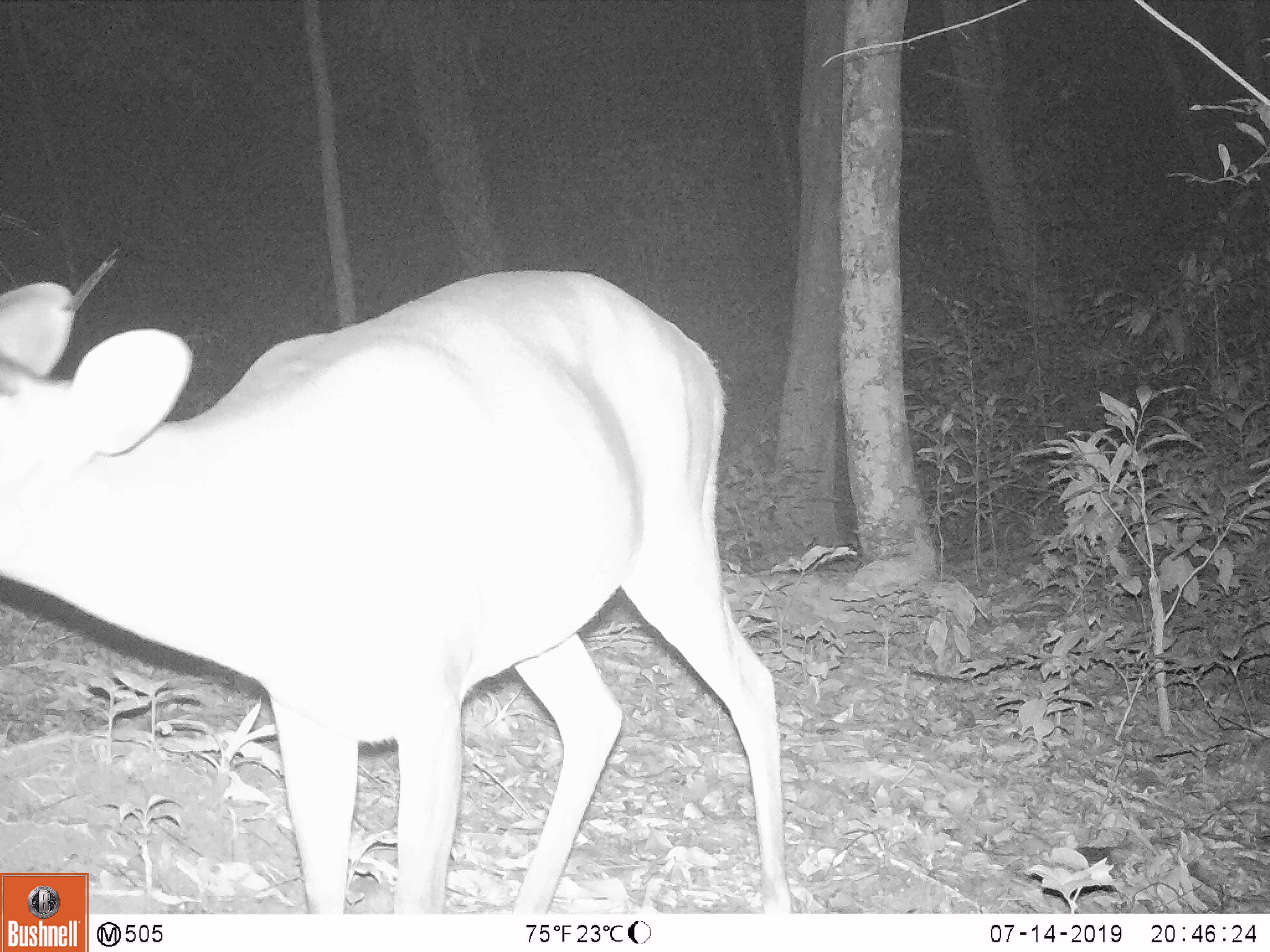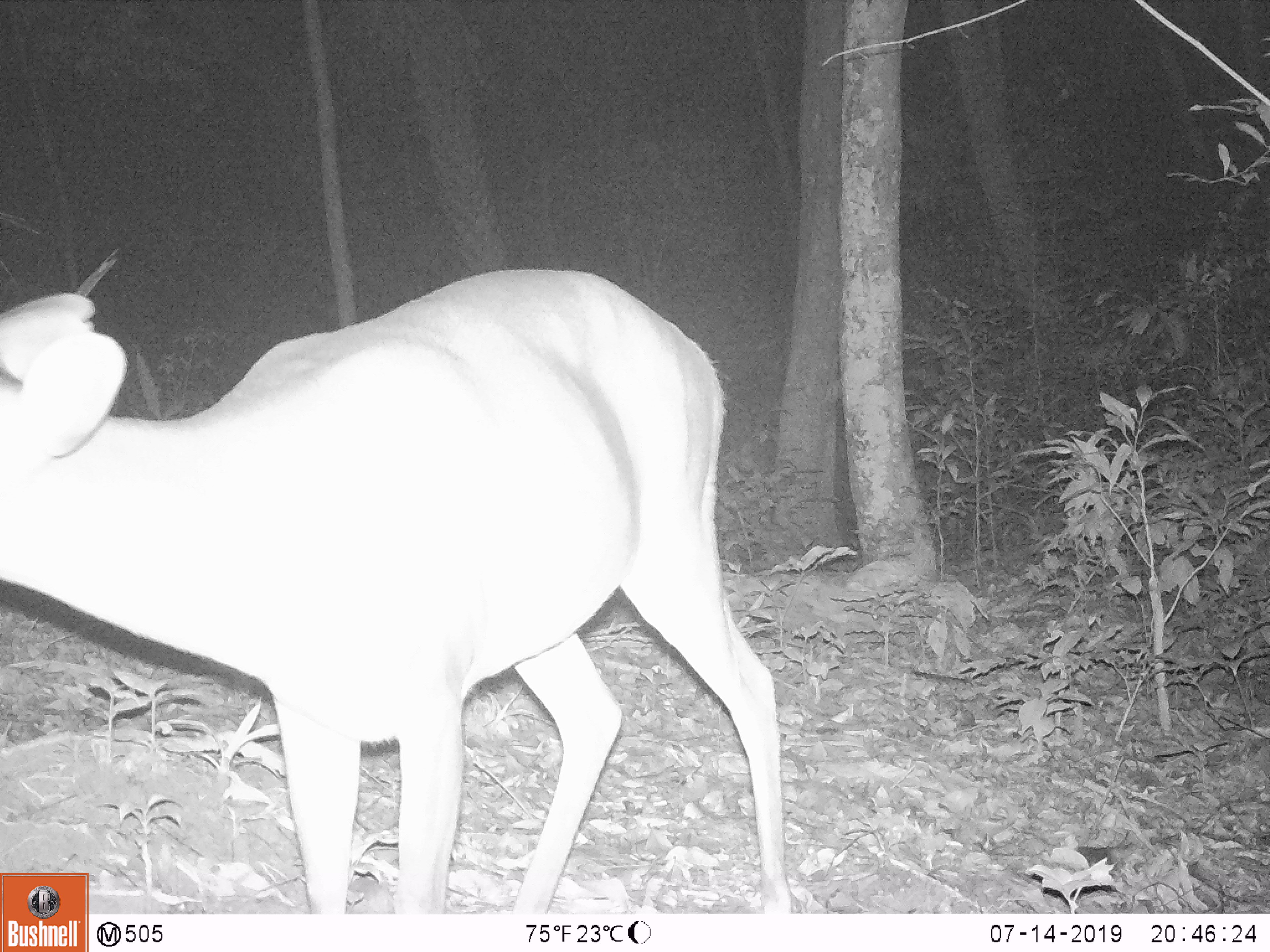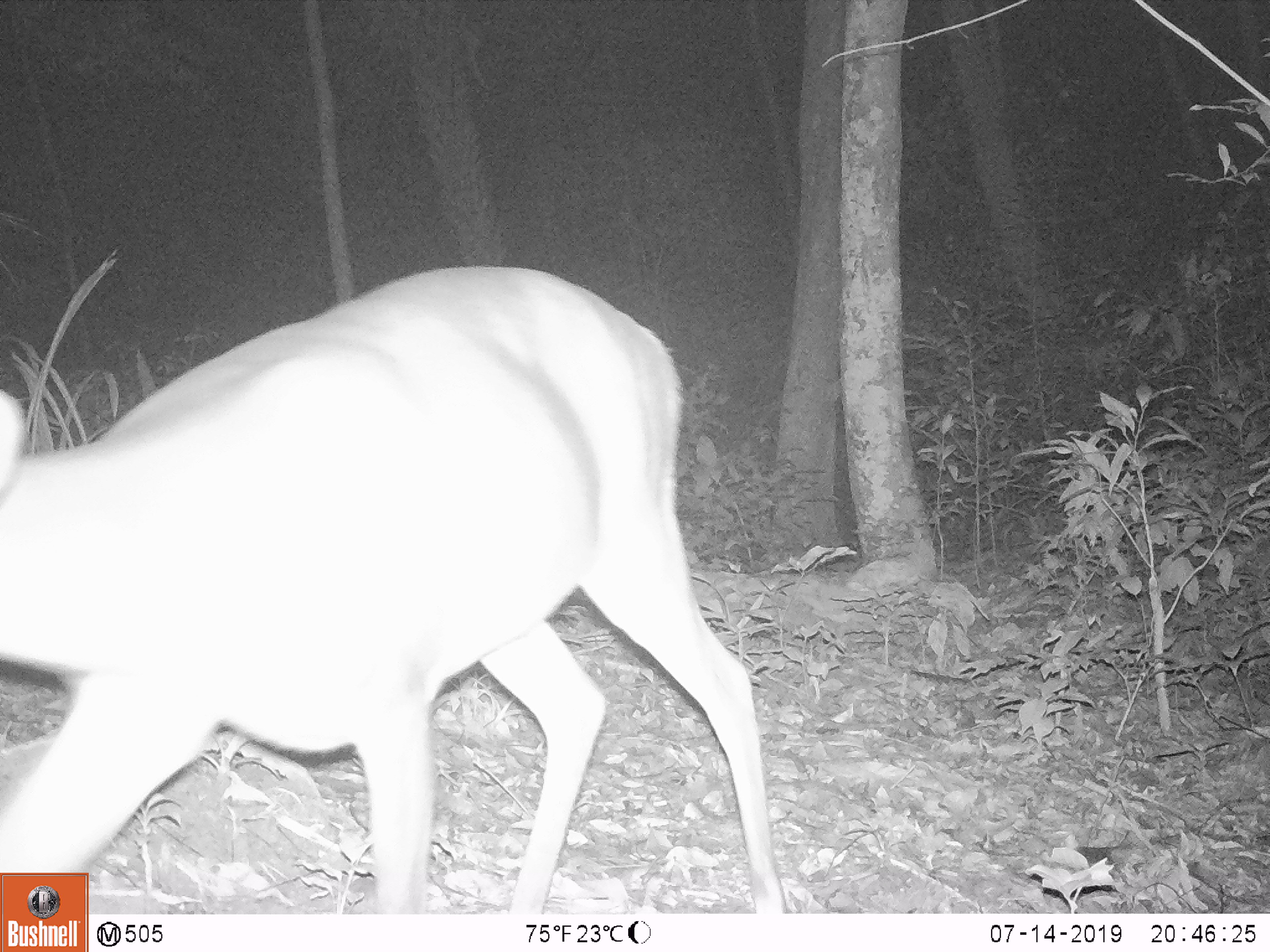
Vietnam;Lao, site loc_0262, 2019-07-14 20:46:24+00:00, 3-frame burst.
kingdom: Animalia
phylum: Chordata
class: Mammalia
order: Artiodactyla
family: Cervidae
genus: Muntiacus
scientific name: Muntiacus vuquangensis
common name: large-antlered muntjac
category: large antlered muntjac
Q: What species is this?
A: Large antlered muntjac (large-antlered muntjac) (Muntiacus vuquangensis).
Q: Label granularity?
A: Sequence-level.